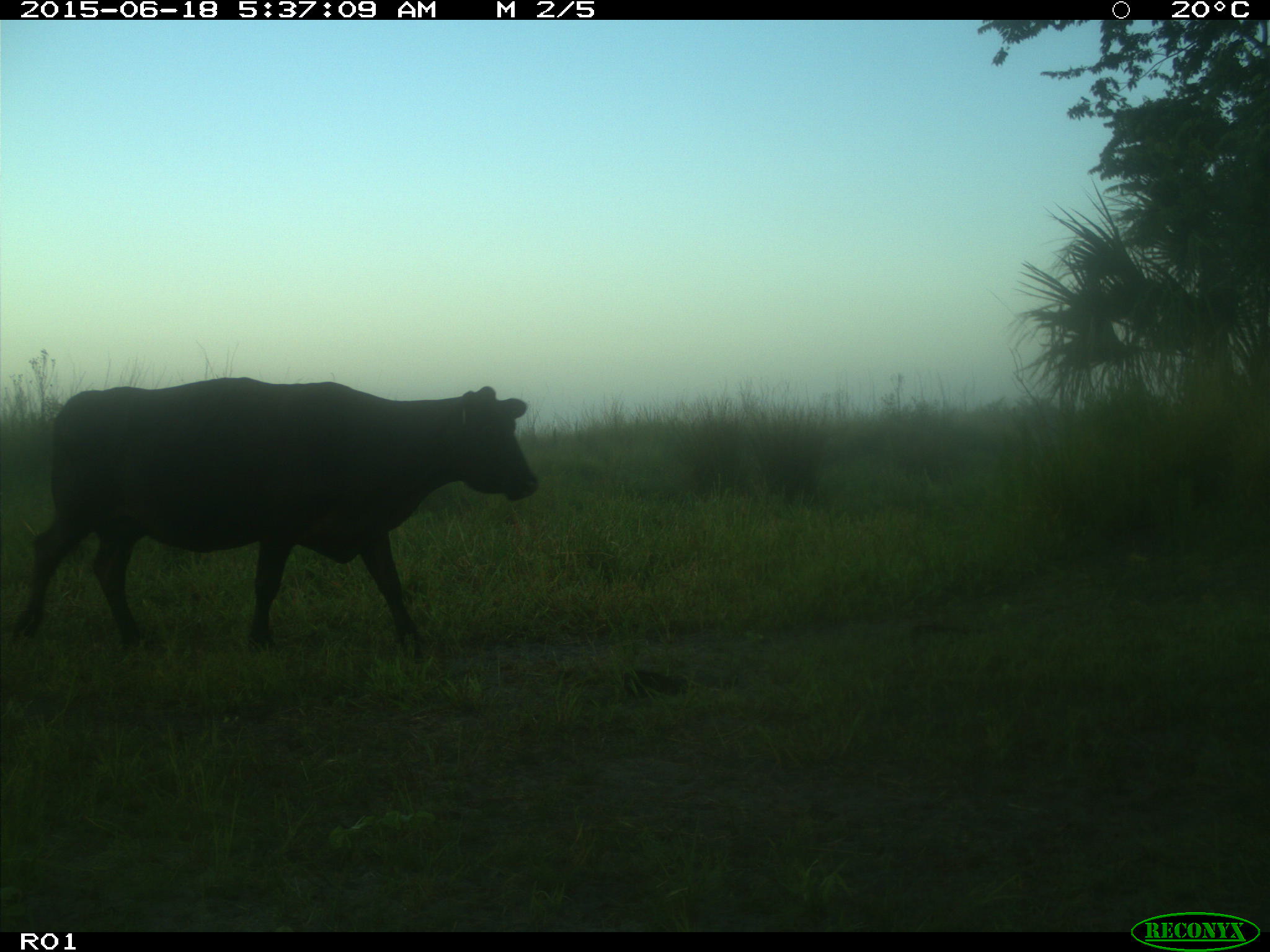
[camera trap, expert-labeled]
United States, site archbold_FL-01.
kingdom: Animalia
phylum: Chordata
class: Mammalia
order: Artiodactyla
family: Bovidae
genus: Bos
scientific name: Bos taurus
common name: domestic cow